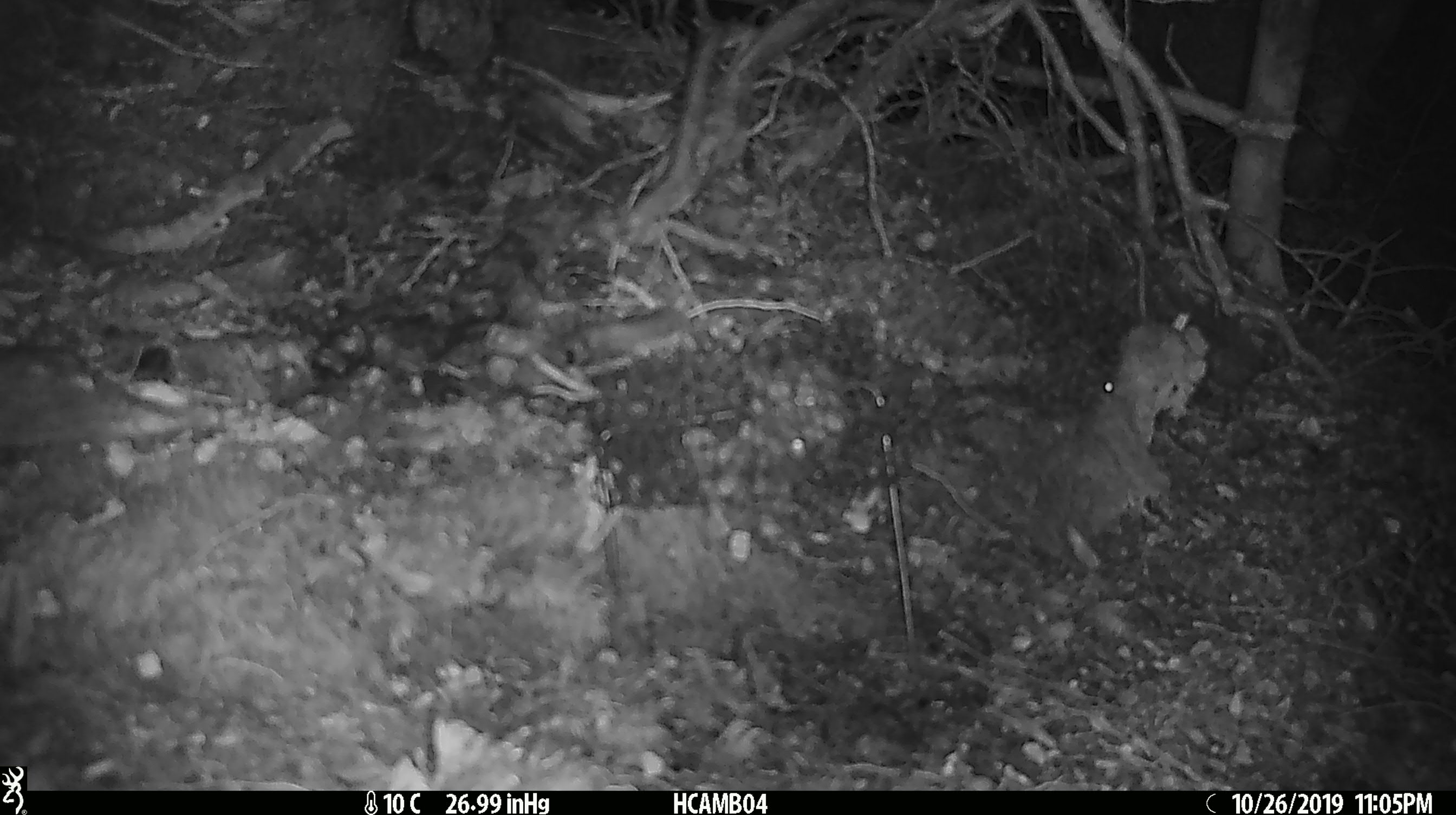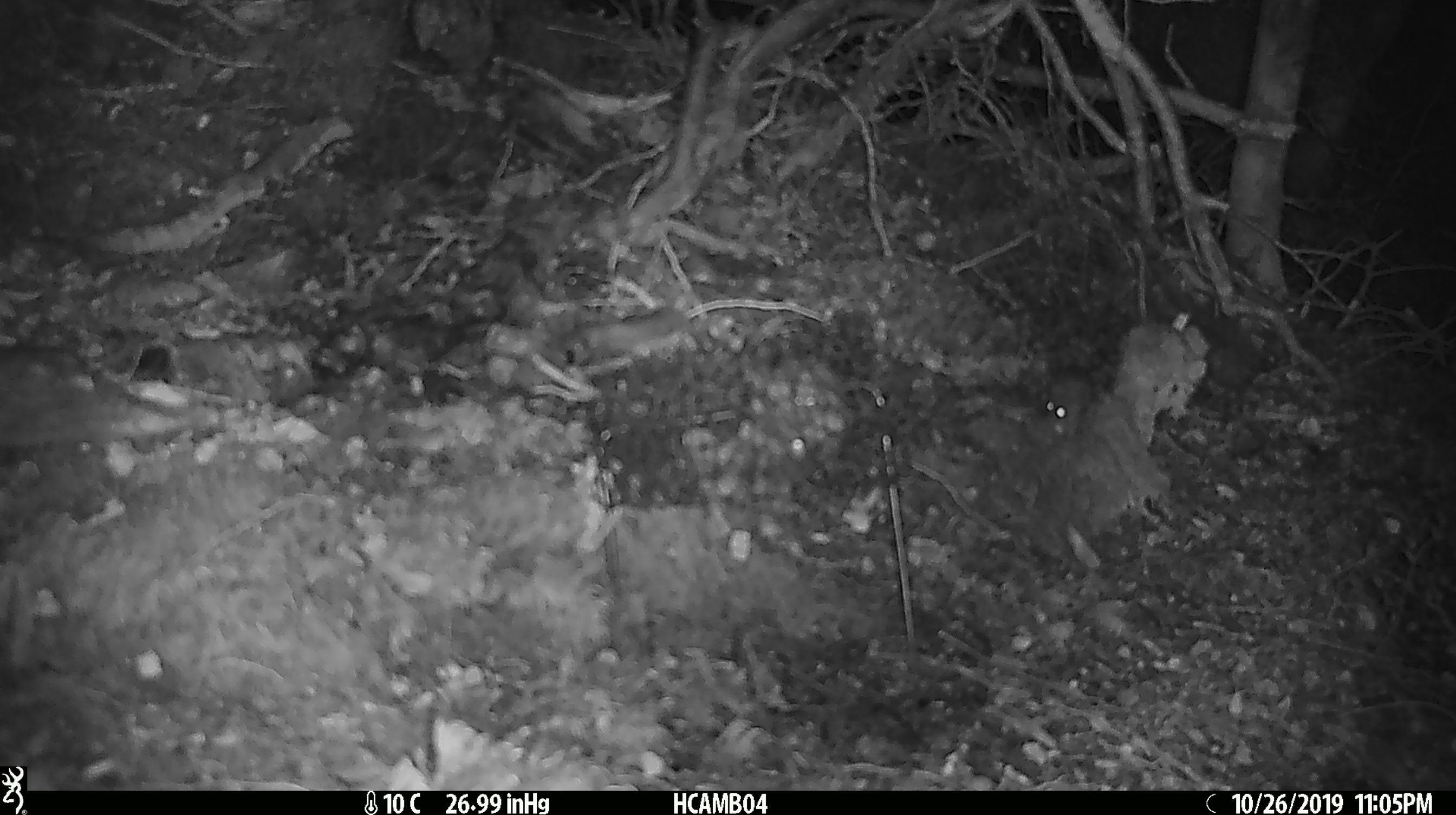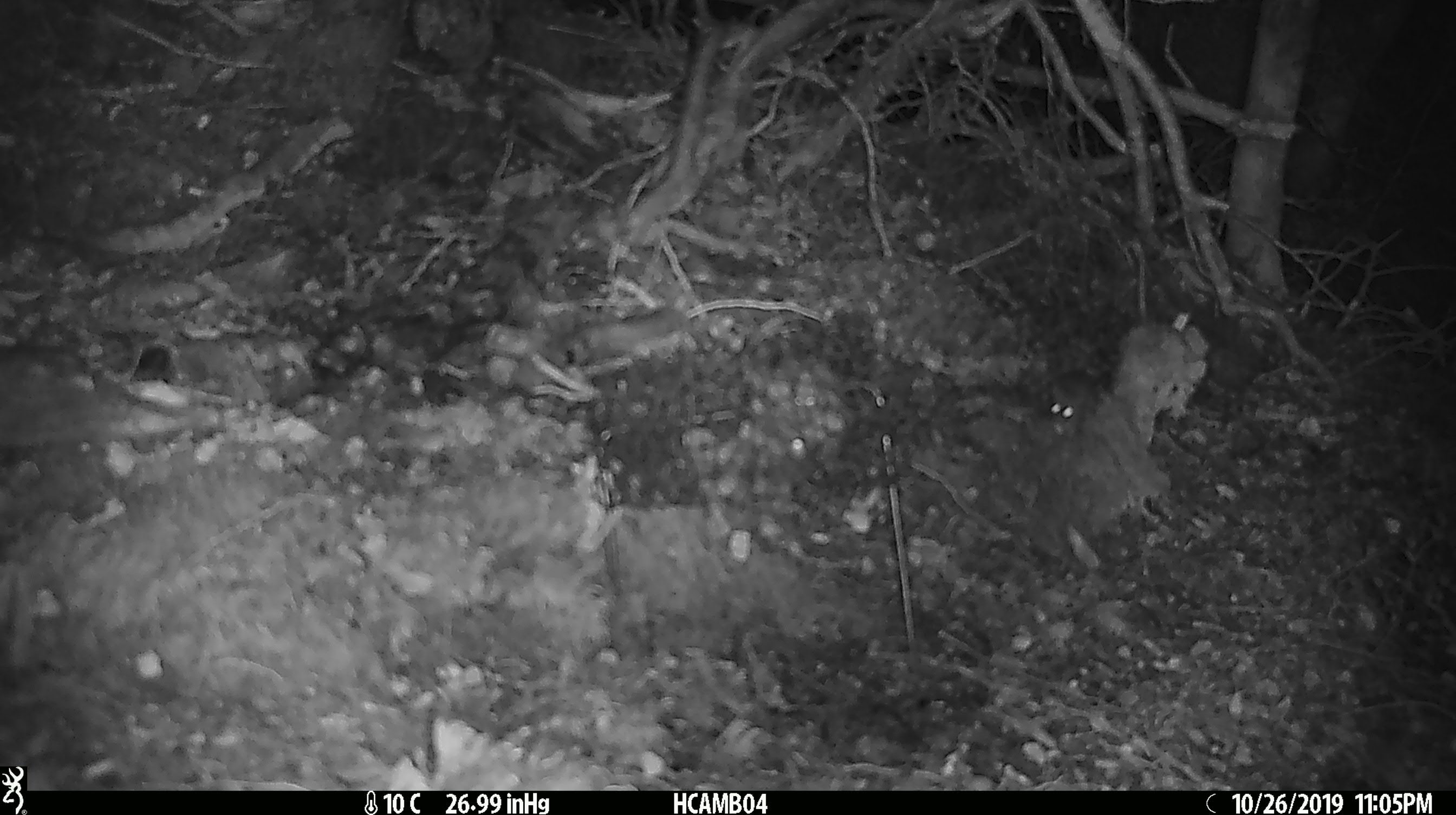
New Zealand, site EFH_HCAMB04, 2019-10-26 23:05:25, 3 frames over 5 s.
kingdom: Animalia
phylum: Chordata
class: Mammalia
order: Rodentia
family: Muridae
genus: Mus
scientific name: Mus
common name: mouse